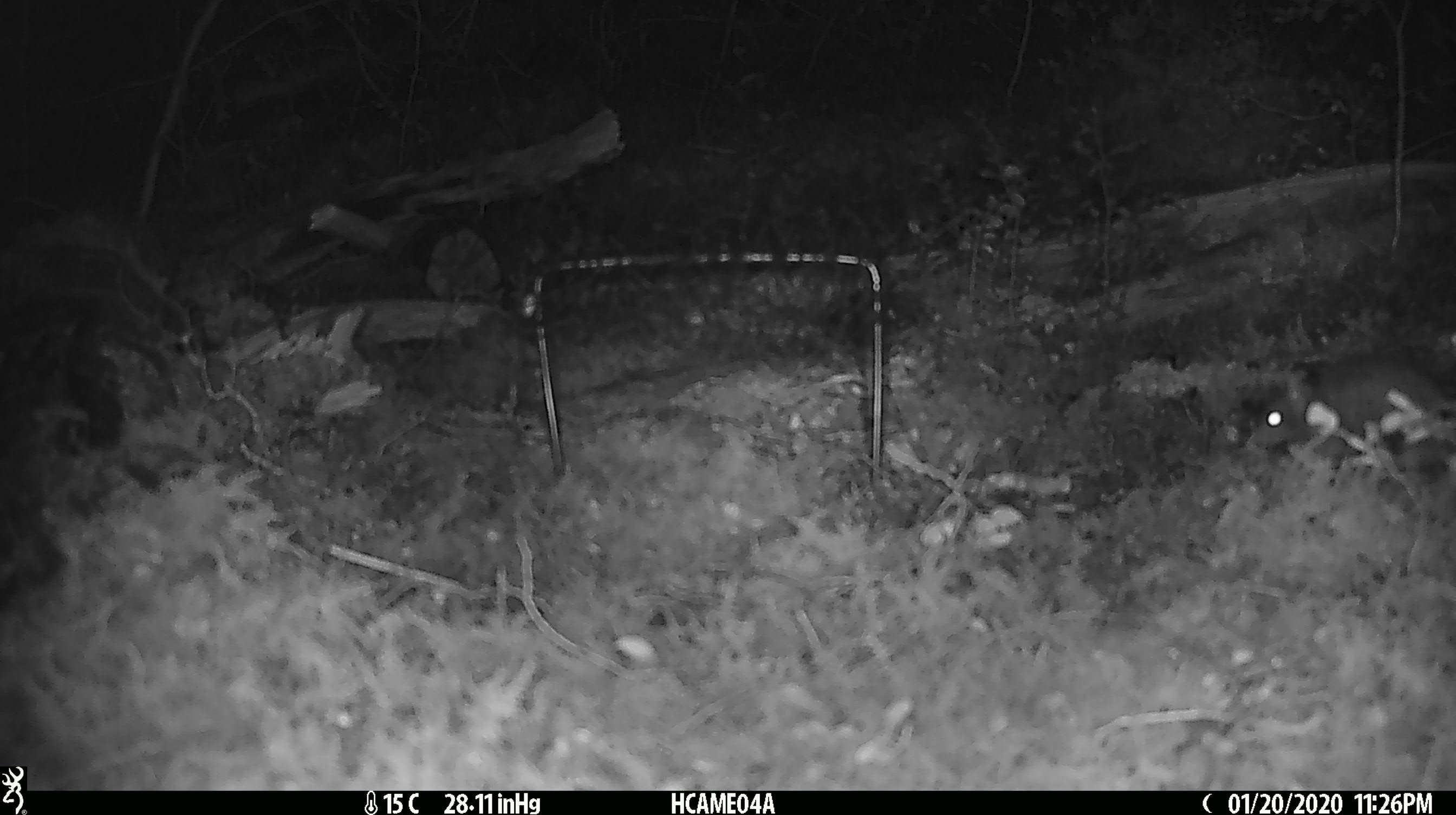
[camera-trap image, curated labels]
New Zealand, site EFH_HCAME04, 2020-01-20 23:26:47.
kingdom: Animalia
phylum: Chordata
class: Mammalia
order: Rodentia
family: Muridae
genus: Mus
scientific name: Mus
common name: mouse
Mouse (Mus).